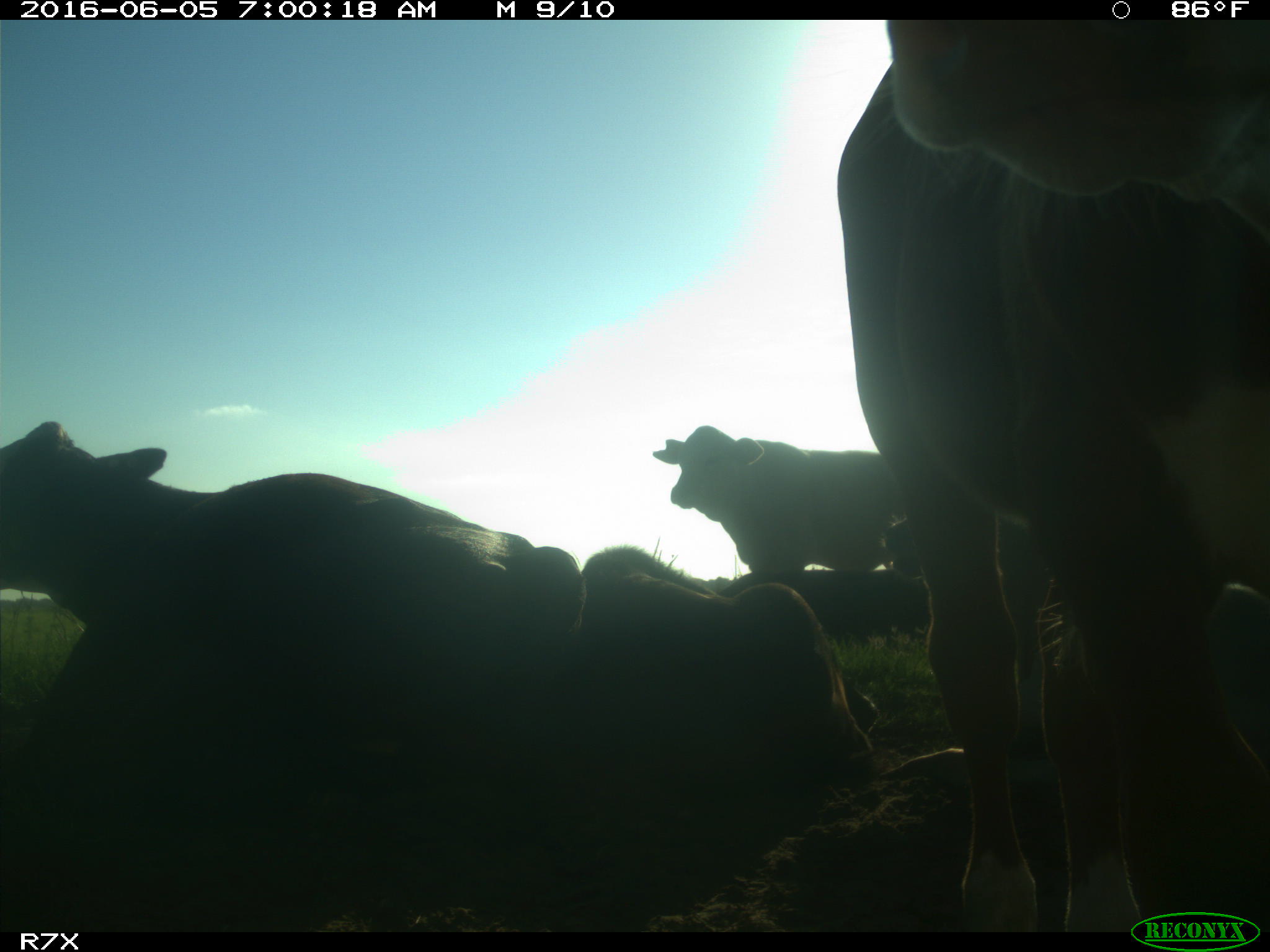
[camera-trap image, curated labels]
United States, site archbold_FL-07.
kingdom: Animalia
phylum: Chordata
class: Mammalia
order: Artiodactyla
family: Bovidae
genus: Bos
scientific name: Bos taurus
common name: domestic cow